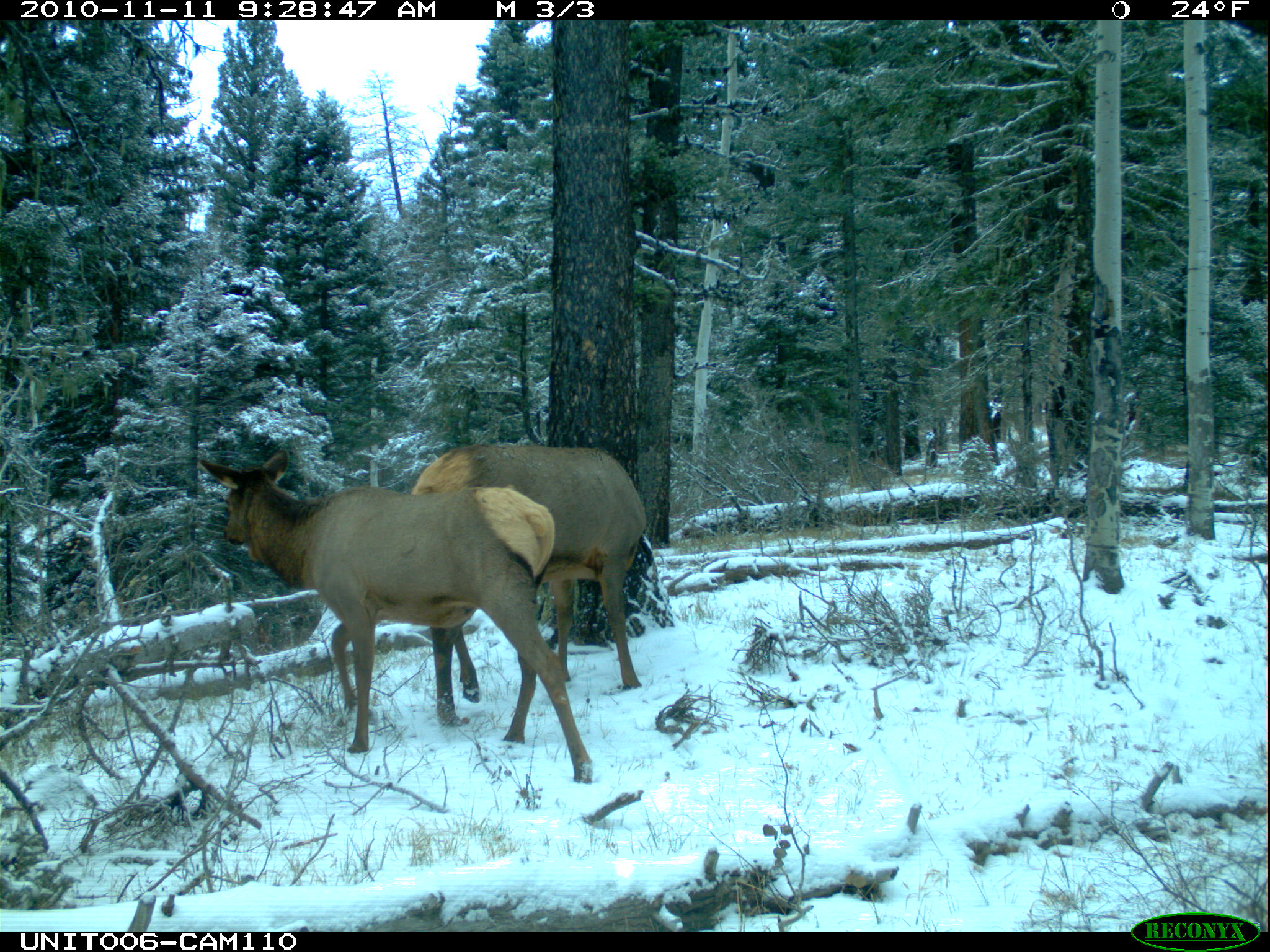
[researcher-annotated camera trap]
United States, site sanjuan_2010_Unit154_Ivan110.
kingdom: Animalia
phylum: Chordata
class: Mammalia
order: Artiodactyla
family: Cervidae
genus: Cervus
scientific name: Cervus elaphus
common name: red deer